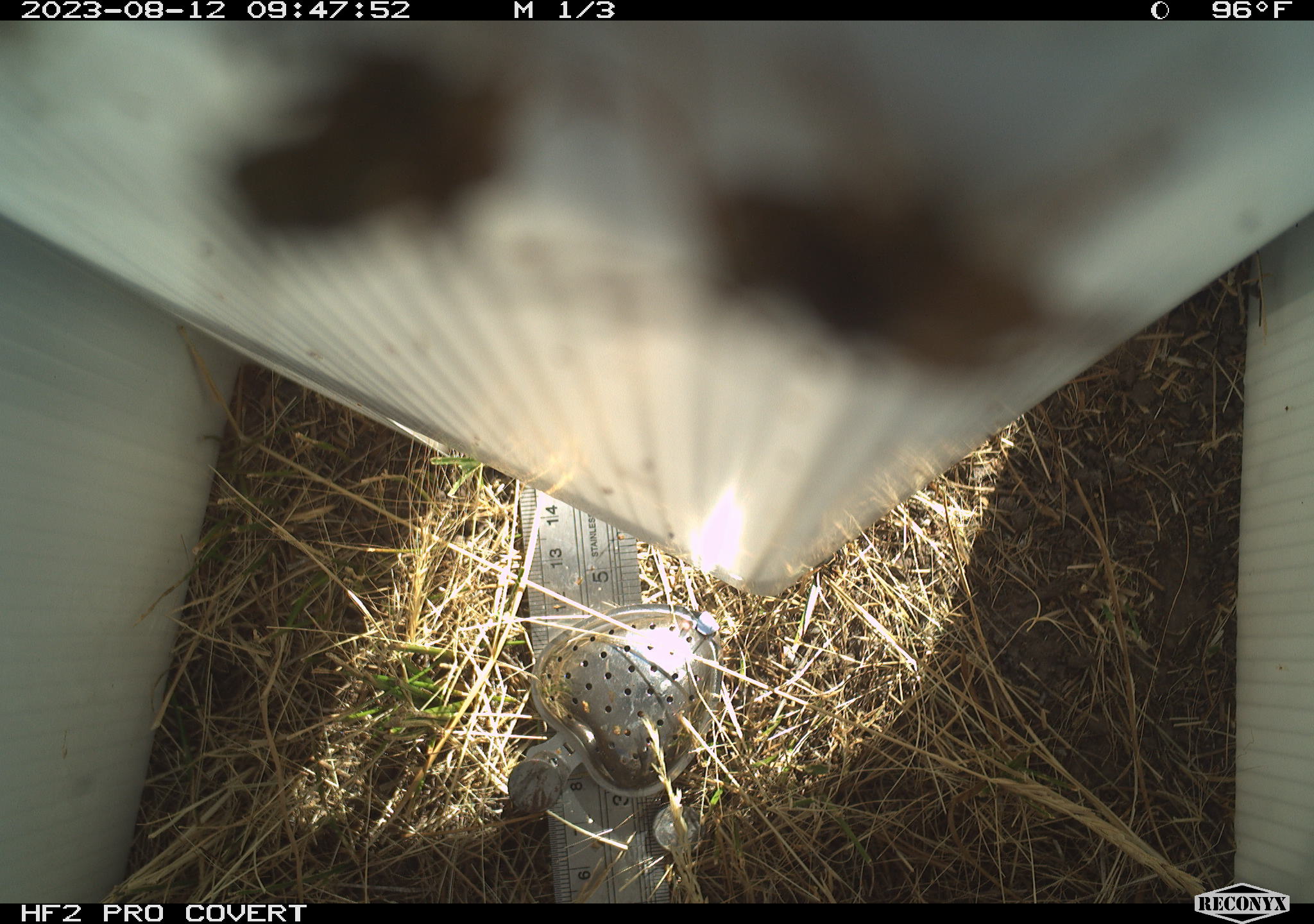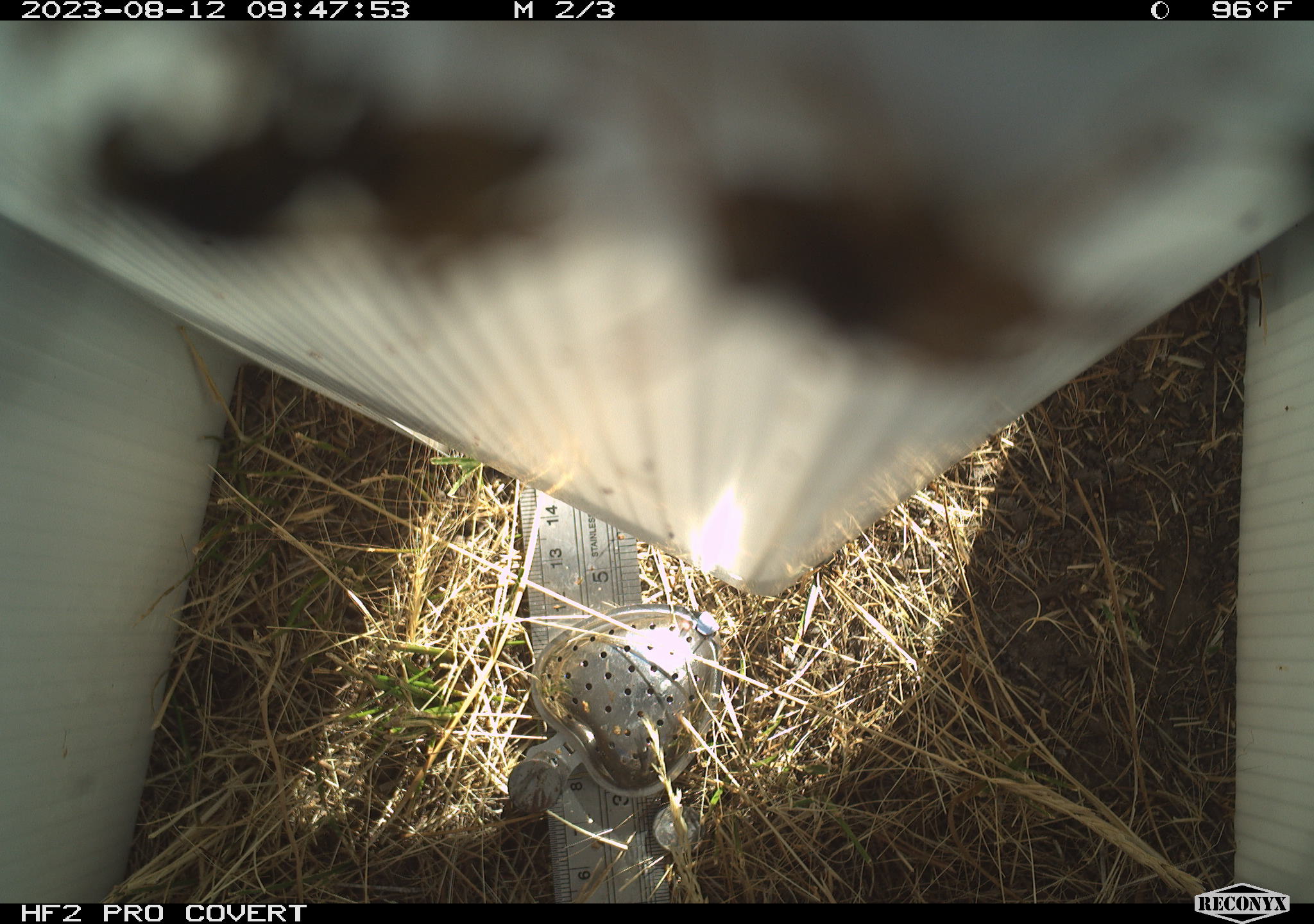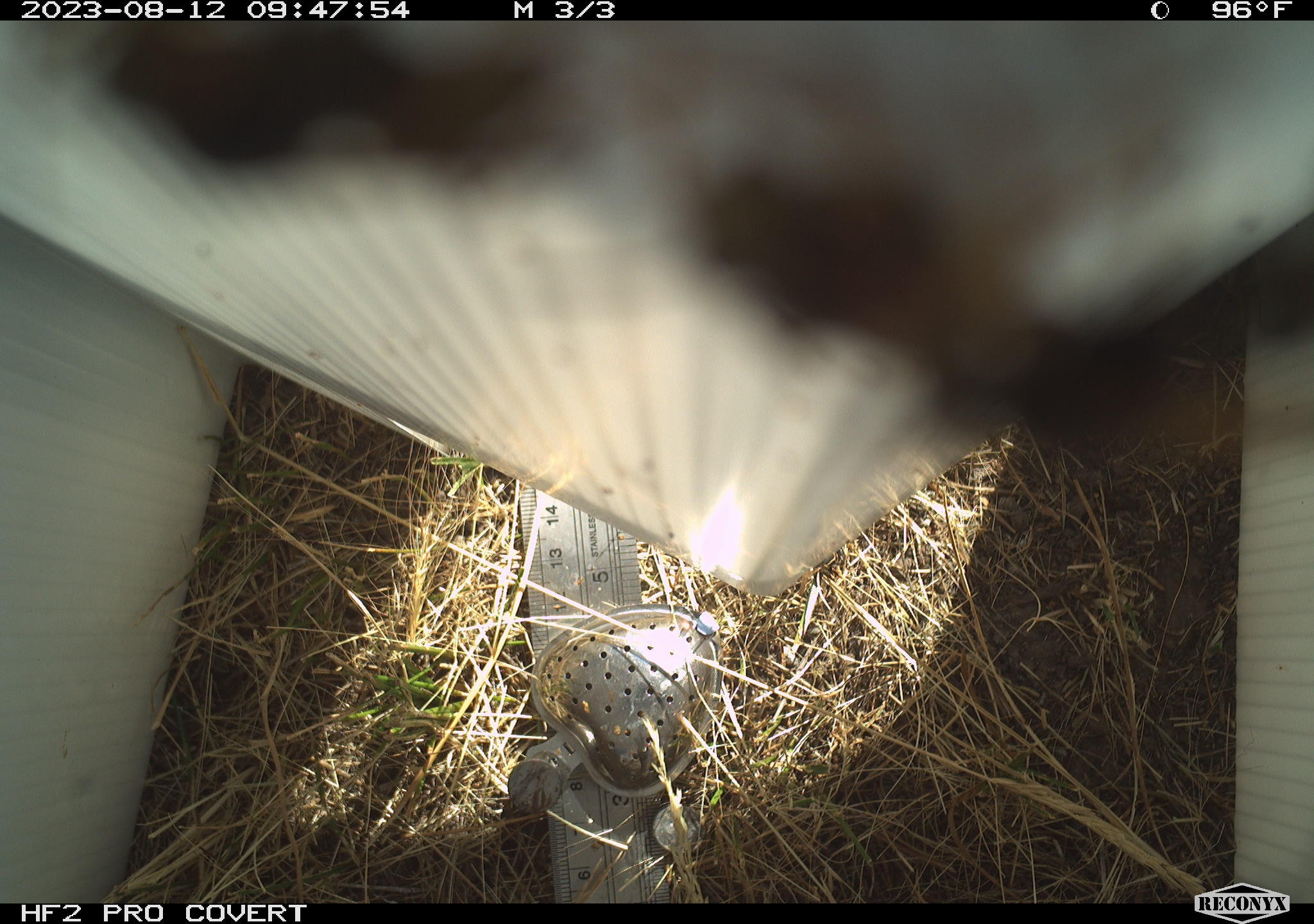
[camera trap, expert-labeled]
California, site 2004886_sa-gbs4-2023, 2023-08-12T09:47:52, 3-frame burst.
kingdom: Animalia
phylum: Arthropoda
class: Insecta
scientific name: Insecta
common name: insect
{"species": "insect (Insecta)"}